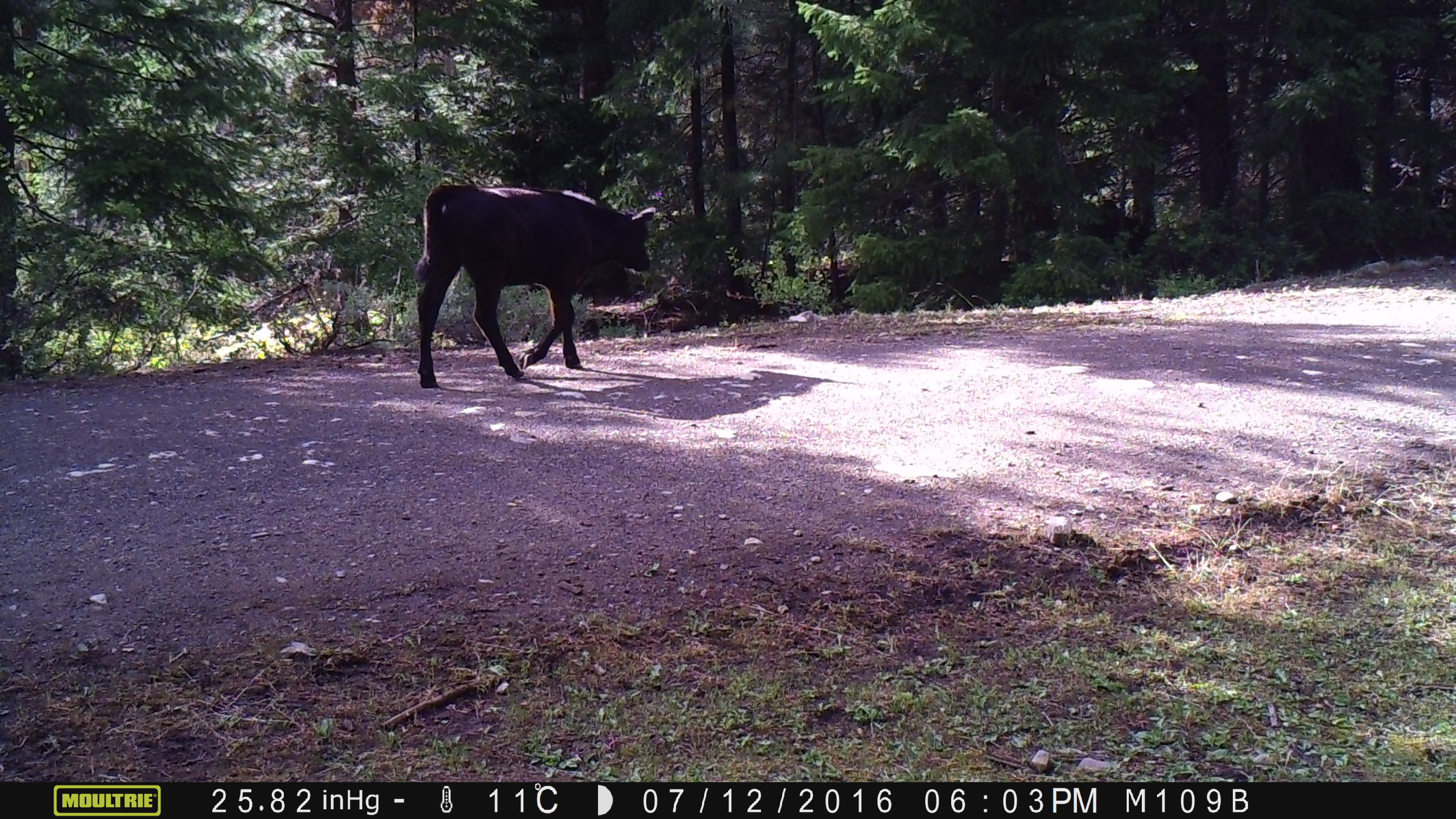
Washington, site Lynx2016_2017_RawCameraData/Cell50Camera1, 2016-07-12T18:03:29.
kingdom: Animalia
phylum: Chordata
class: Mammalia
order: Artiodactyla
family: Bovidae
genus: Bos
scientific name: Bos taurus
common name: domestic cattle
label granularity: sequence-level